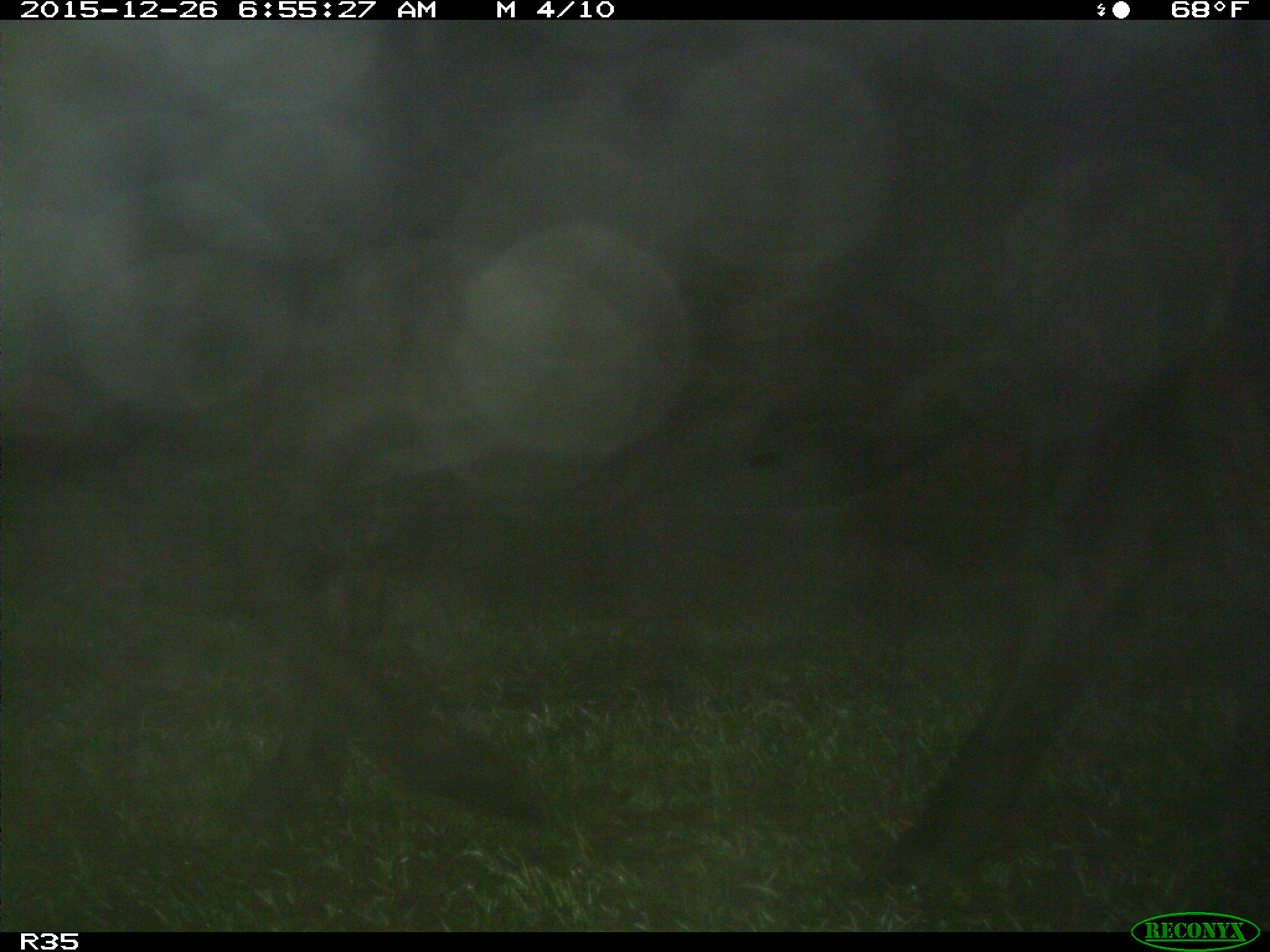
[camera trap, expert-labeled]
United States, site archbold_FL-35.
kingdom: Animalia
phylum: Chordata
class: Mammalia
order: Artiodactyla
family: Bovidae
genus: Bos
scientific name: Bos taurus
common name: domestic cow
Bos taurus (domestic cow).